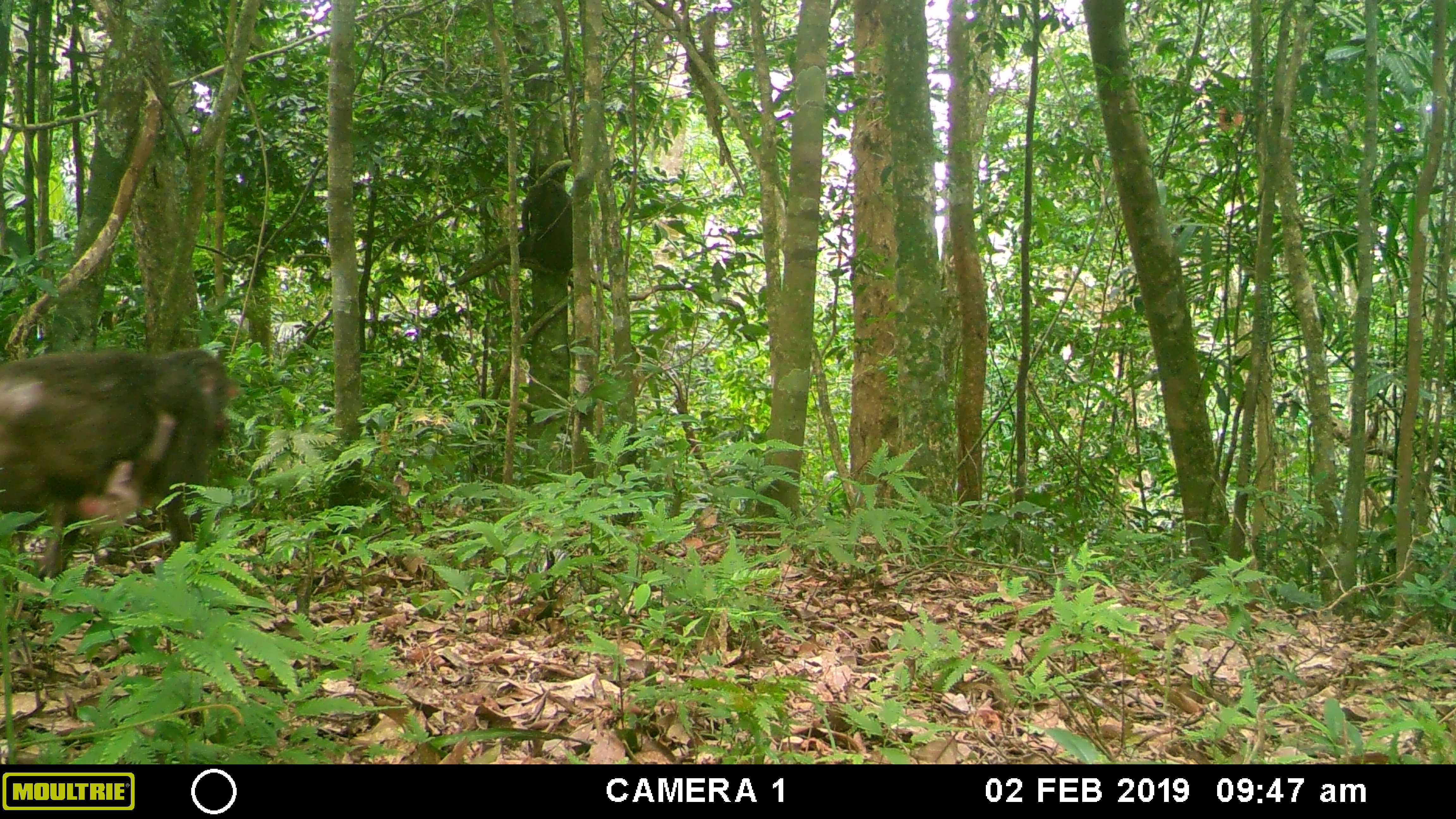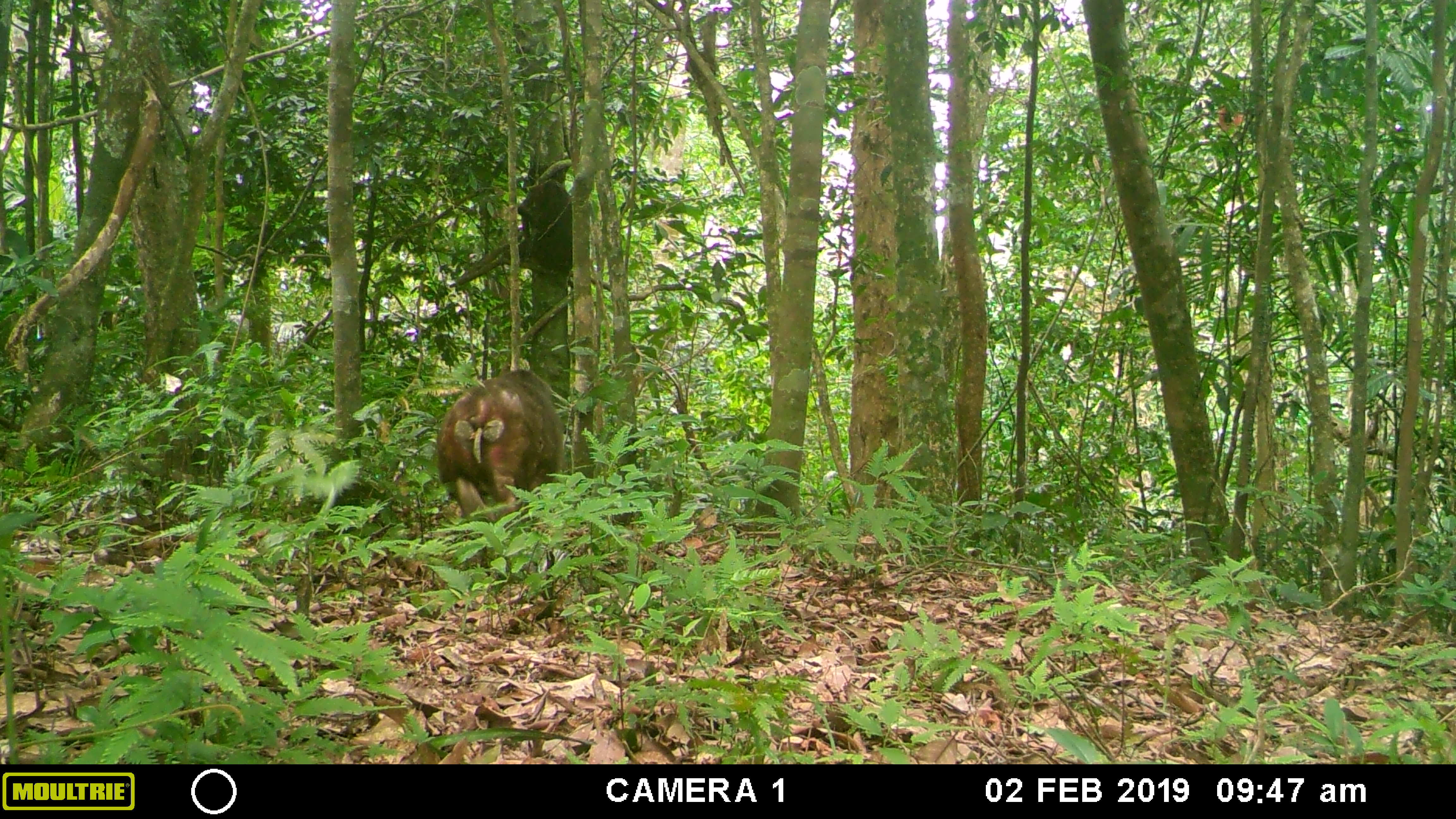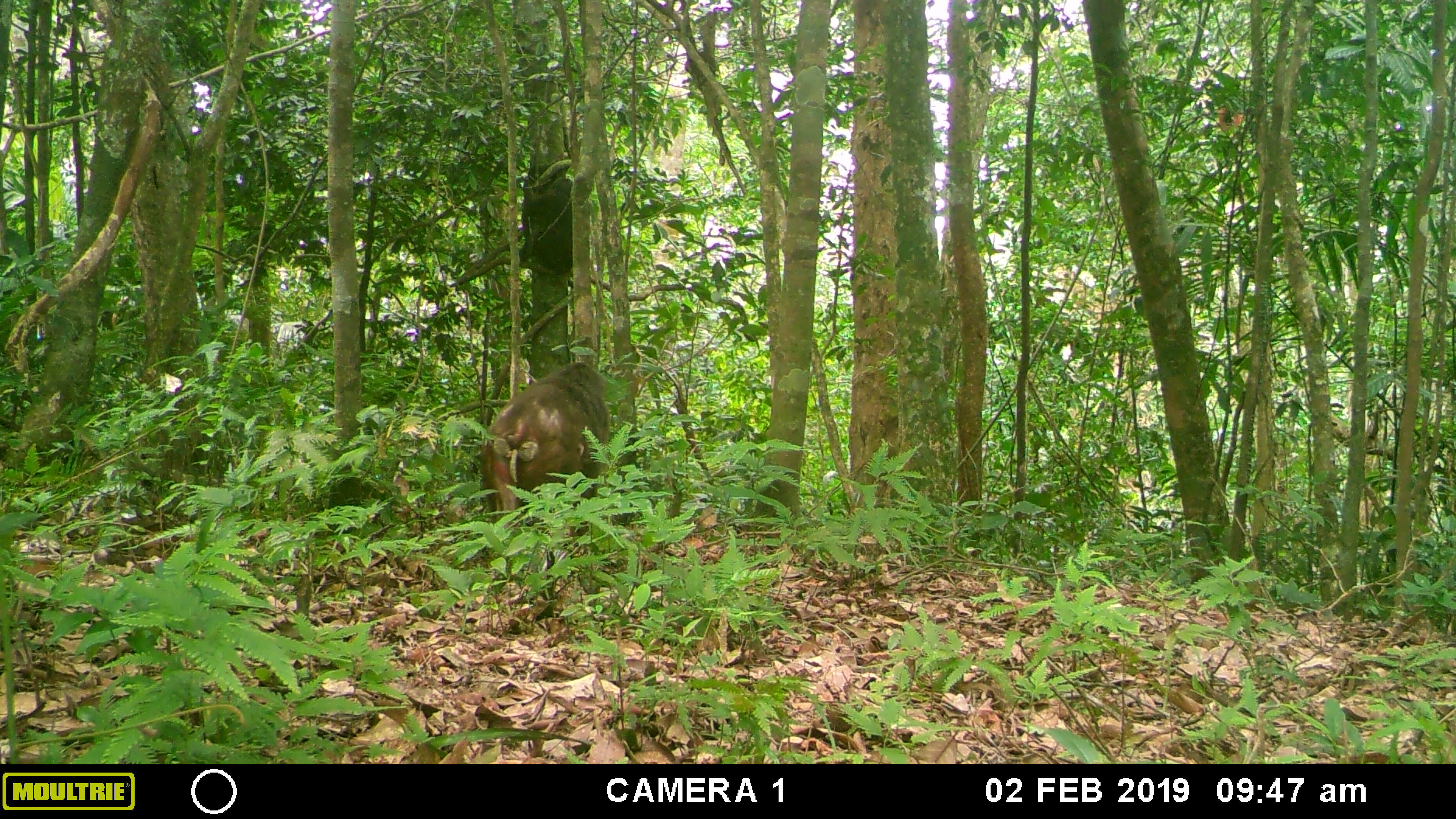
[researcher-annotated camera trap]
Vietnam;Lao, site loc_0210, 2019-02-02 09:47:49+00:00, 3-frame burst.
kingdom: Animalia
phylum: Chordata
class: Mammalia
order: Primates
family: Cercopithecidae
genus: Macaca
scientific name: Macaca arctoides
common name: stump-tailed macaque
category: stump tailed macaque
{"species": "stump tailed macaque (stump-tailed macaque) (Macaca arctoides)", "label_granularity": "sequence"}